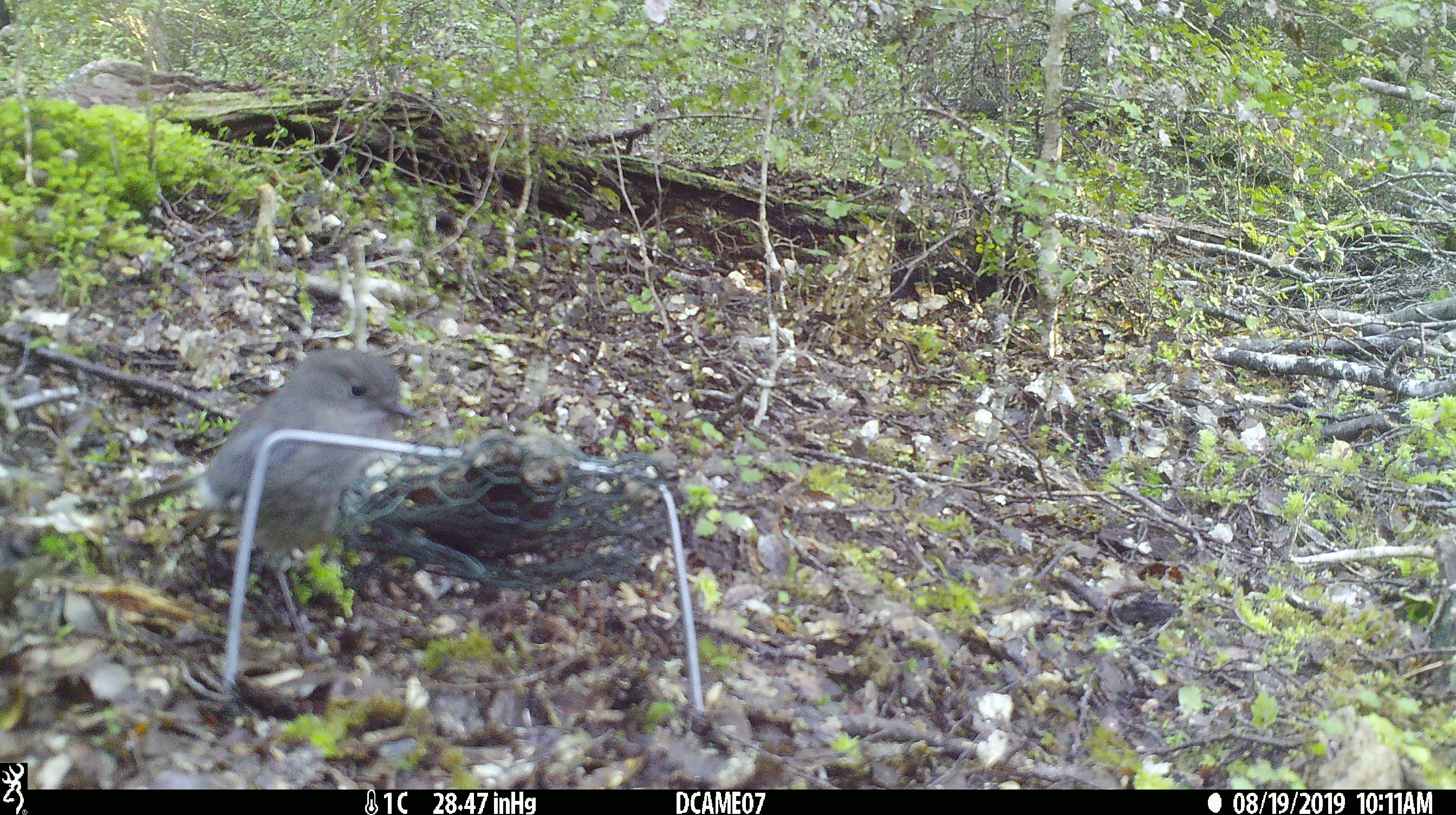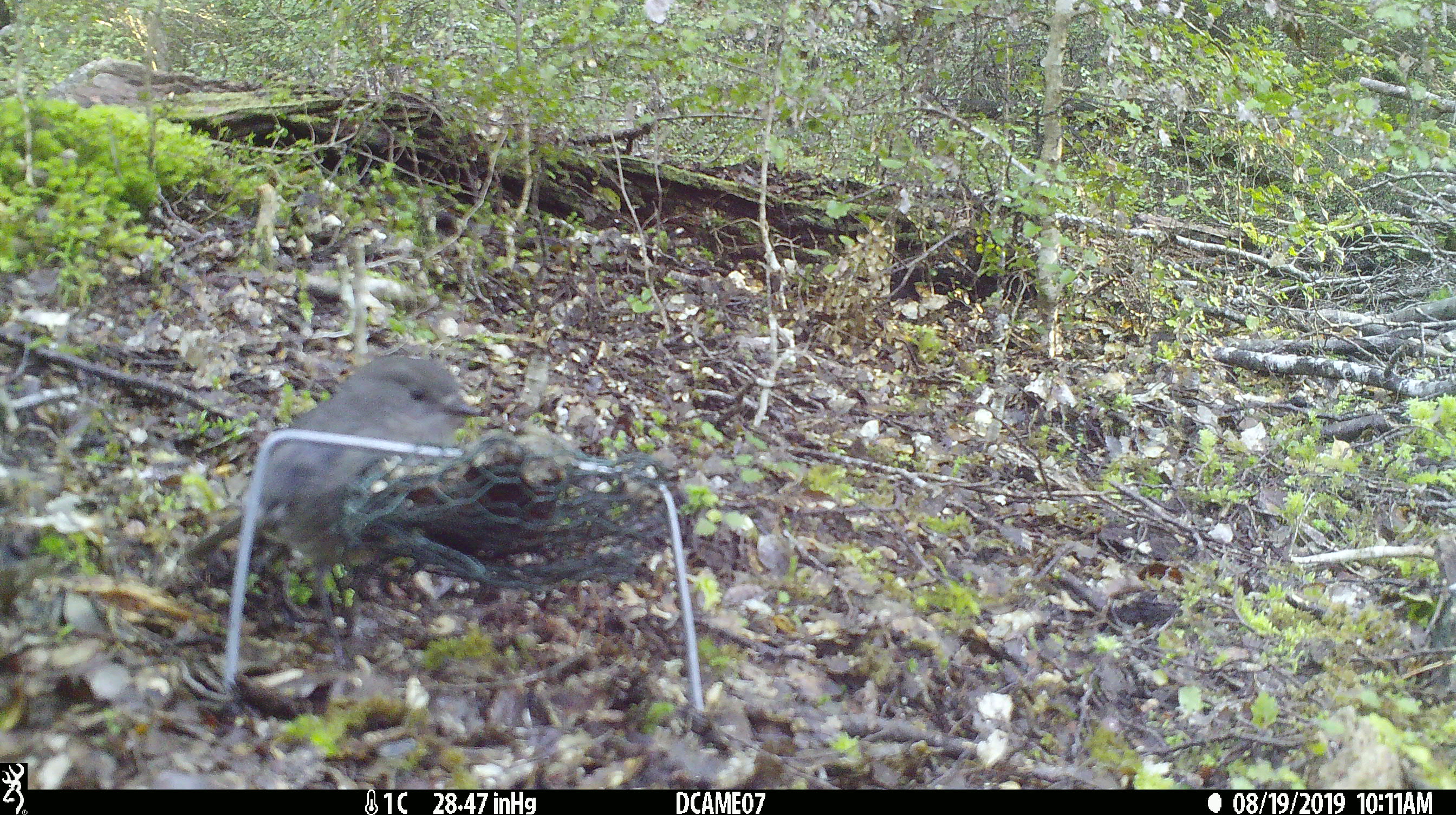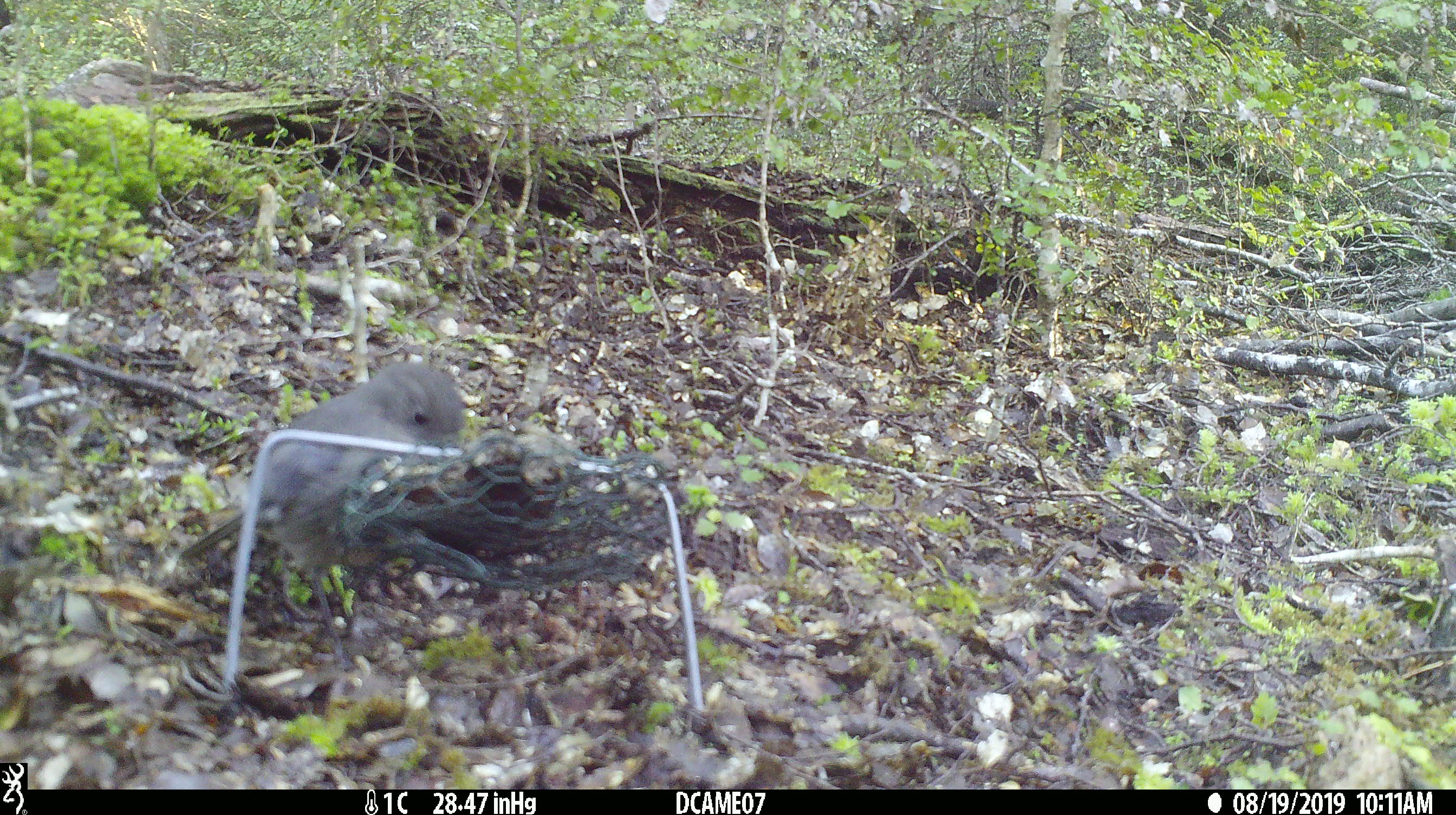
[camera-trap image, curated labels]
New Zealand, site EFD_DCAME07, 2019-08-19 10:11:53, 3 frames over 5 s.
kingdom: Animalia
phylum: Chordata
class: Aves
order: Passeriformes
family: Petroicidae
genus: Petroica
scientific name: Petroica australis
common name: new zealand robin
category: robin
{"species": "robin (new zealand robin) (Petroica australis)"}